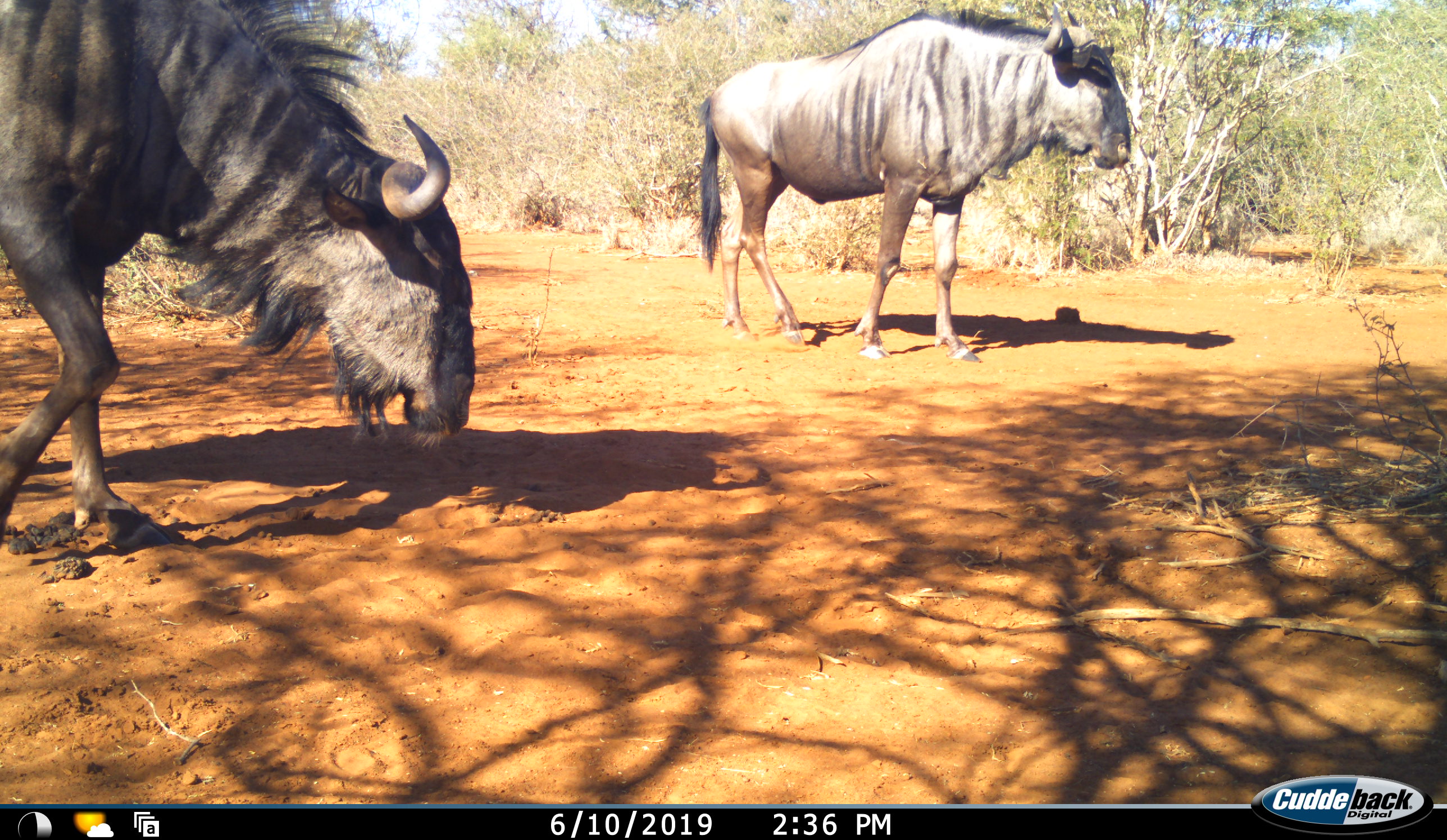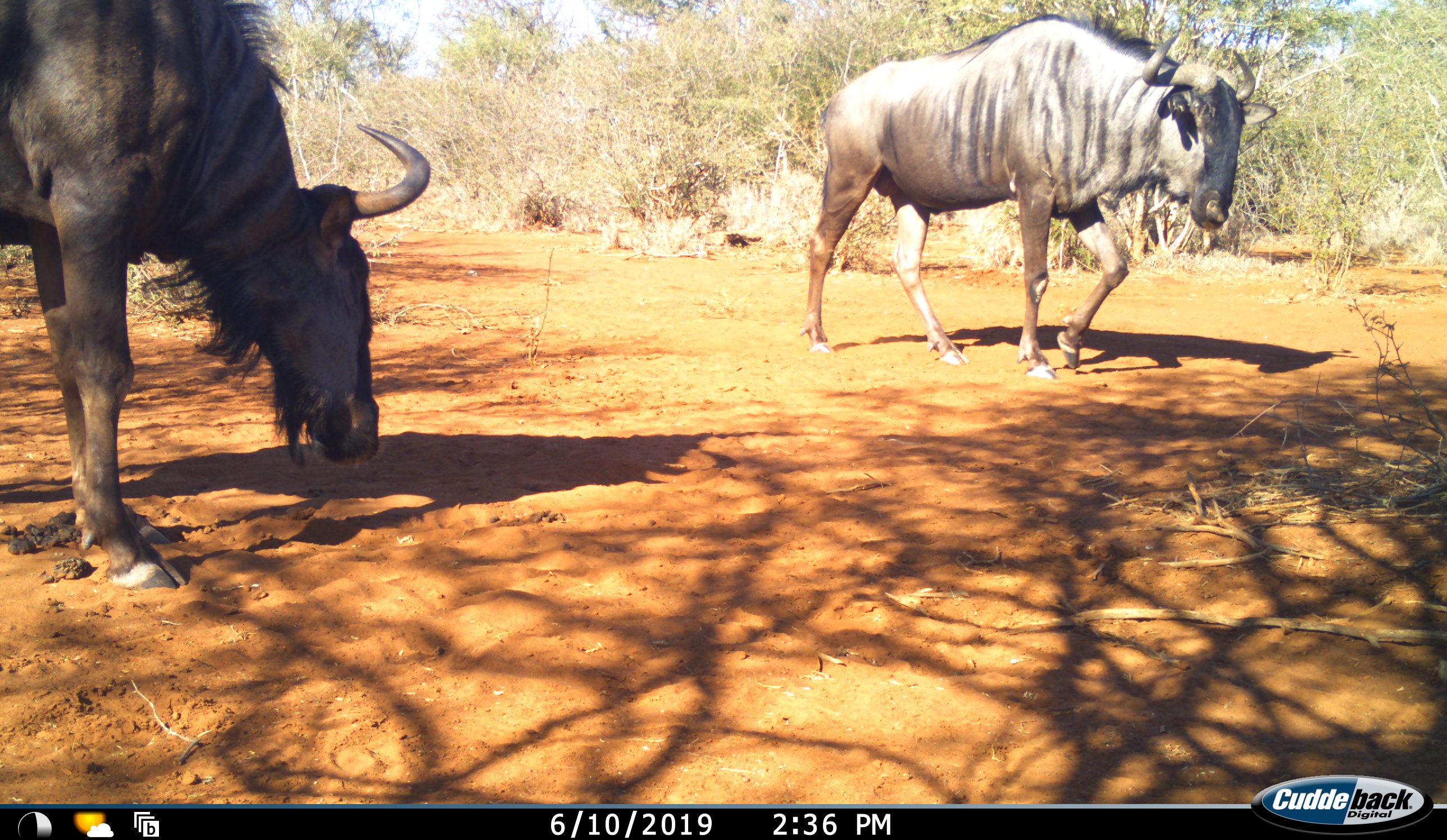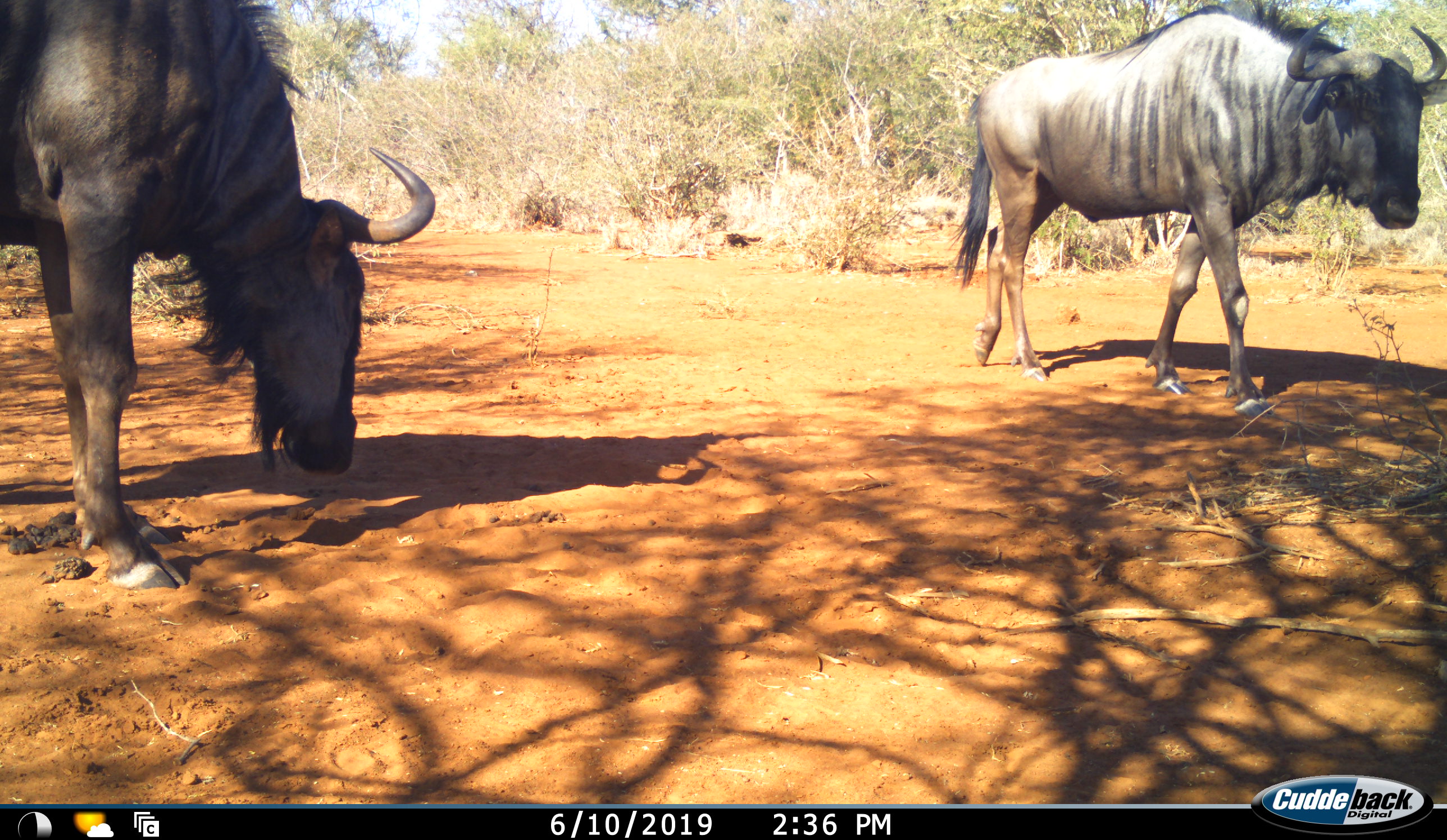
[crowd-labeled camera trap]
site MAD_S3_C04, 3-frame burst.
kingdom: Animalia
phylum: Chordata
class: Mammalia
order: Artiodactyla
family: Bovidae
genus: Connochaetes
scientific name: Connochaetes taurinus taurinus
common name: blue wildebeest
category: wildebeestblue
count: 2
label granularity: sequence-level